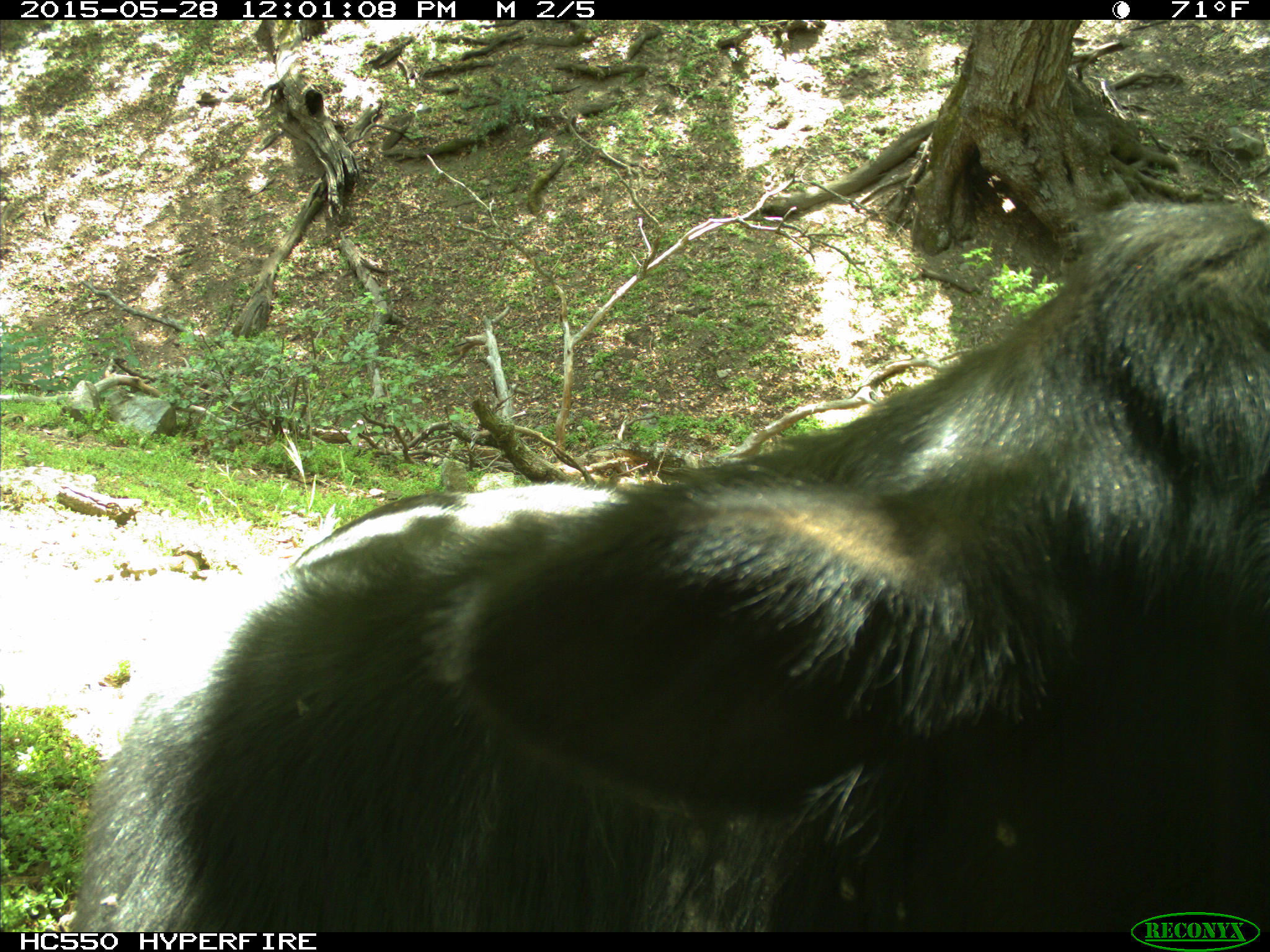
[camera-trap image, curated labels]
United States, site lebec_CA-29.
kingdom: Animalia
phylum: Chordata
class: Mammalia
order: Artiodactyla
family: Bovidae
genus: Bos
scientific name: Bos taurus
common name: domestic cow